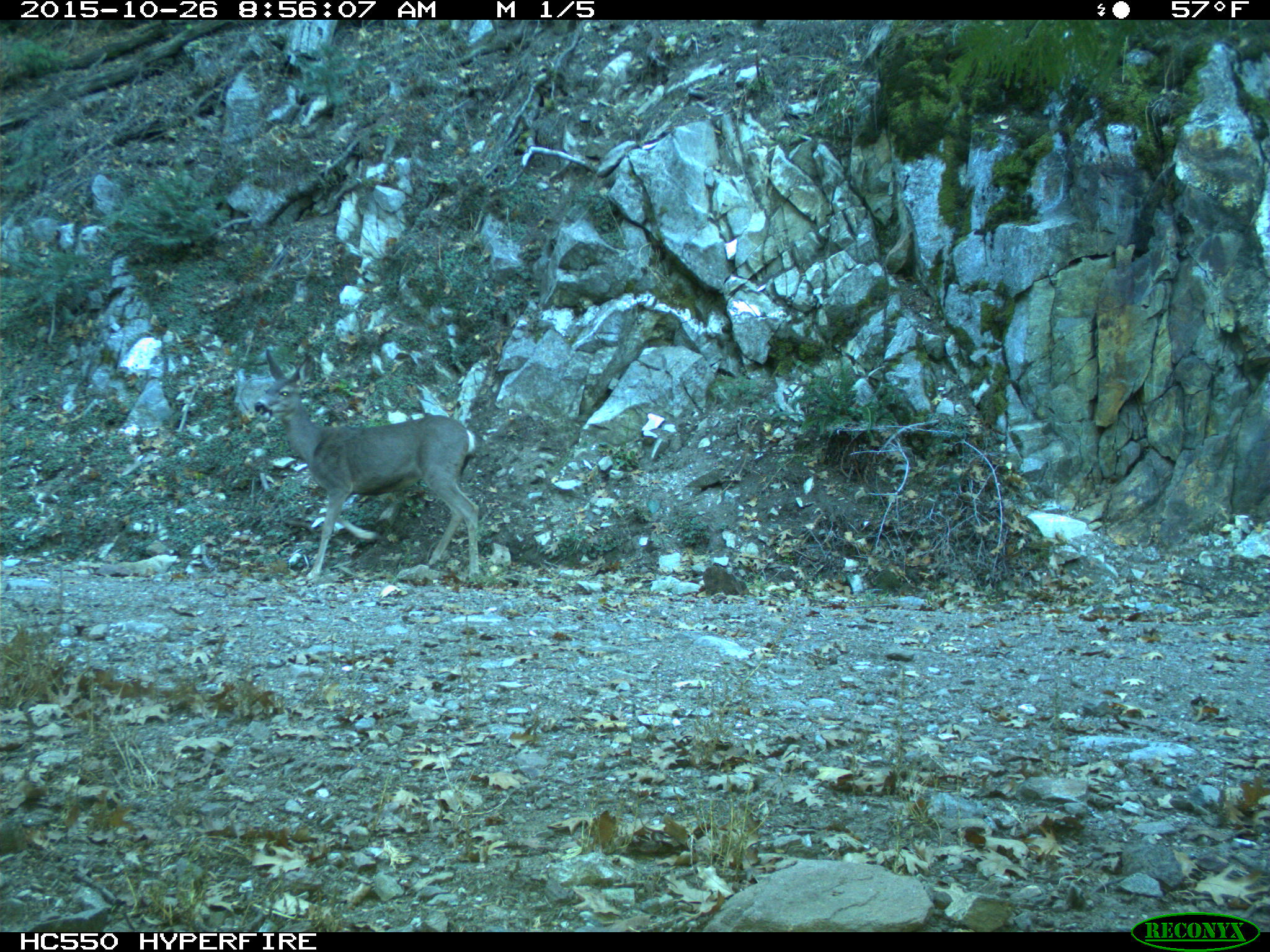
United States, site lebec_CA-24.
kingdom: Animalia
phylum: Chordata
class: Mammalia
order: Artiodactyla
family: Cervidae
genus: Odocoileus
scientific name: Odocoileus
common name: deer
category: unidentified deer